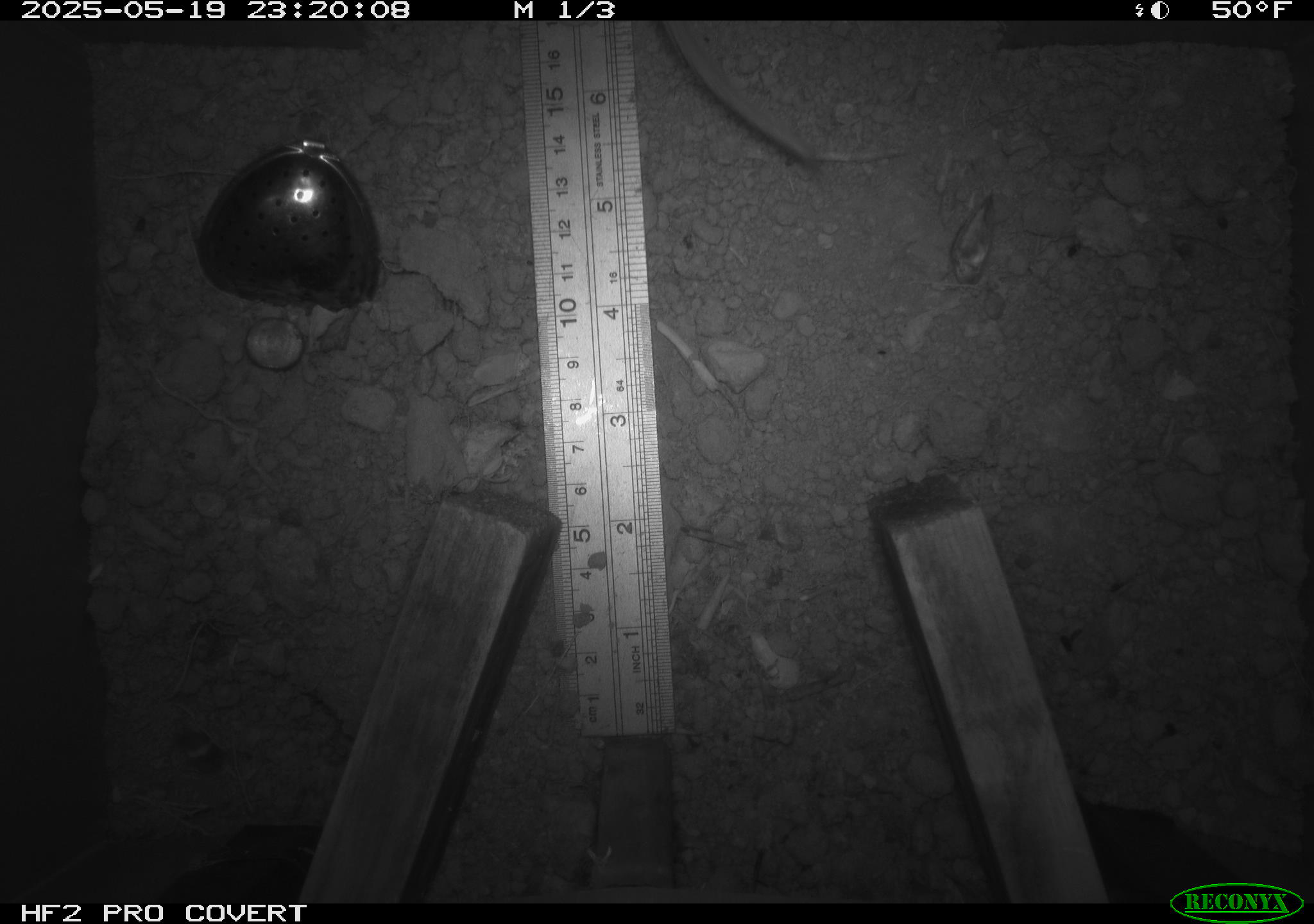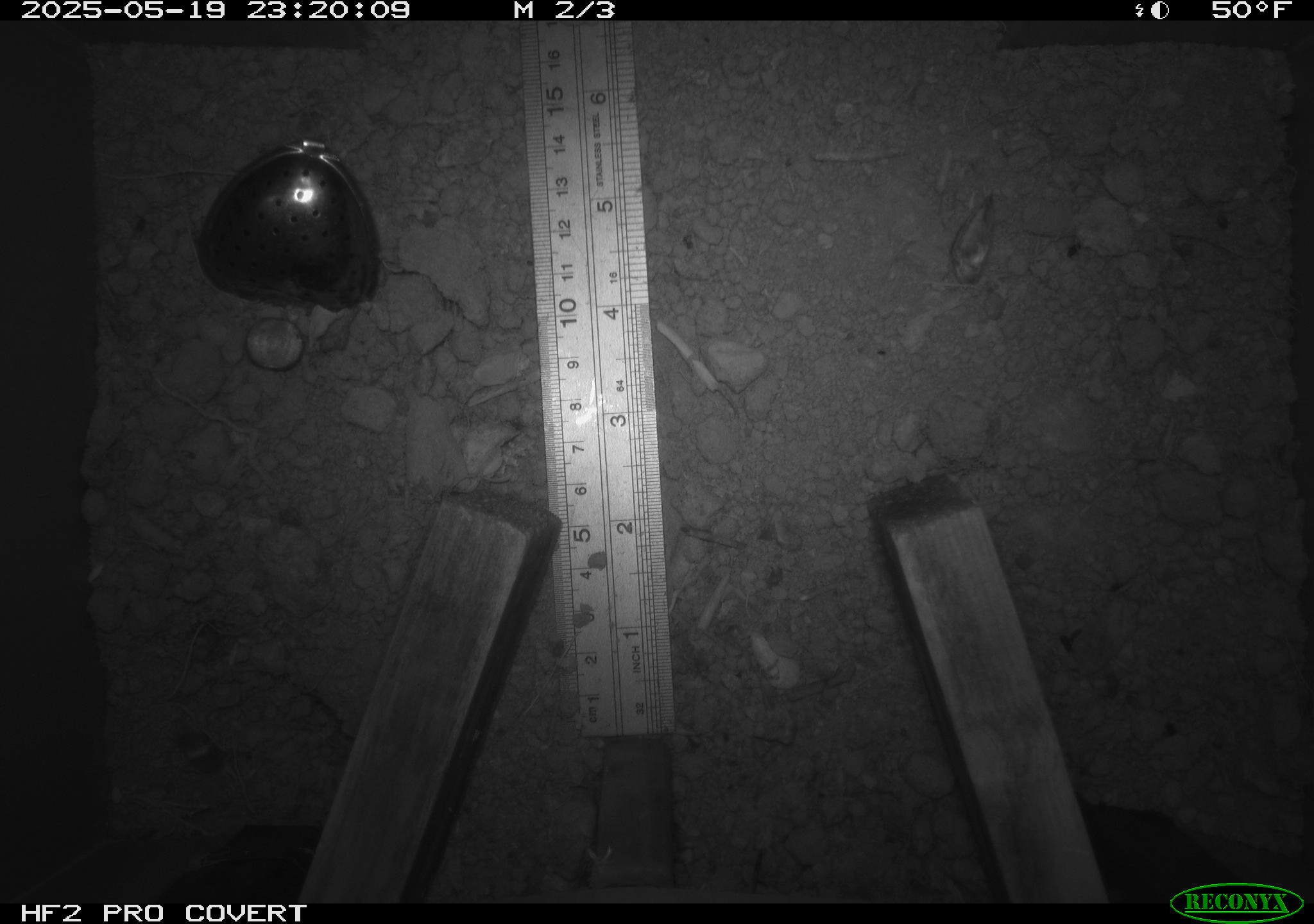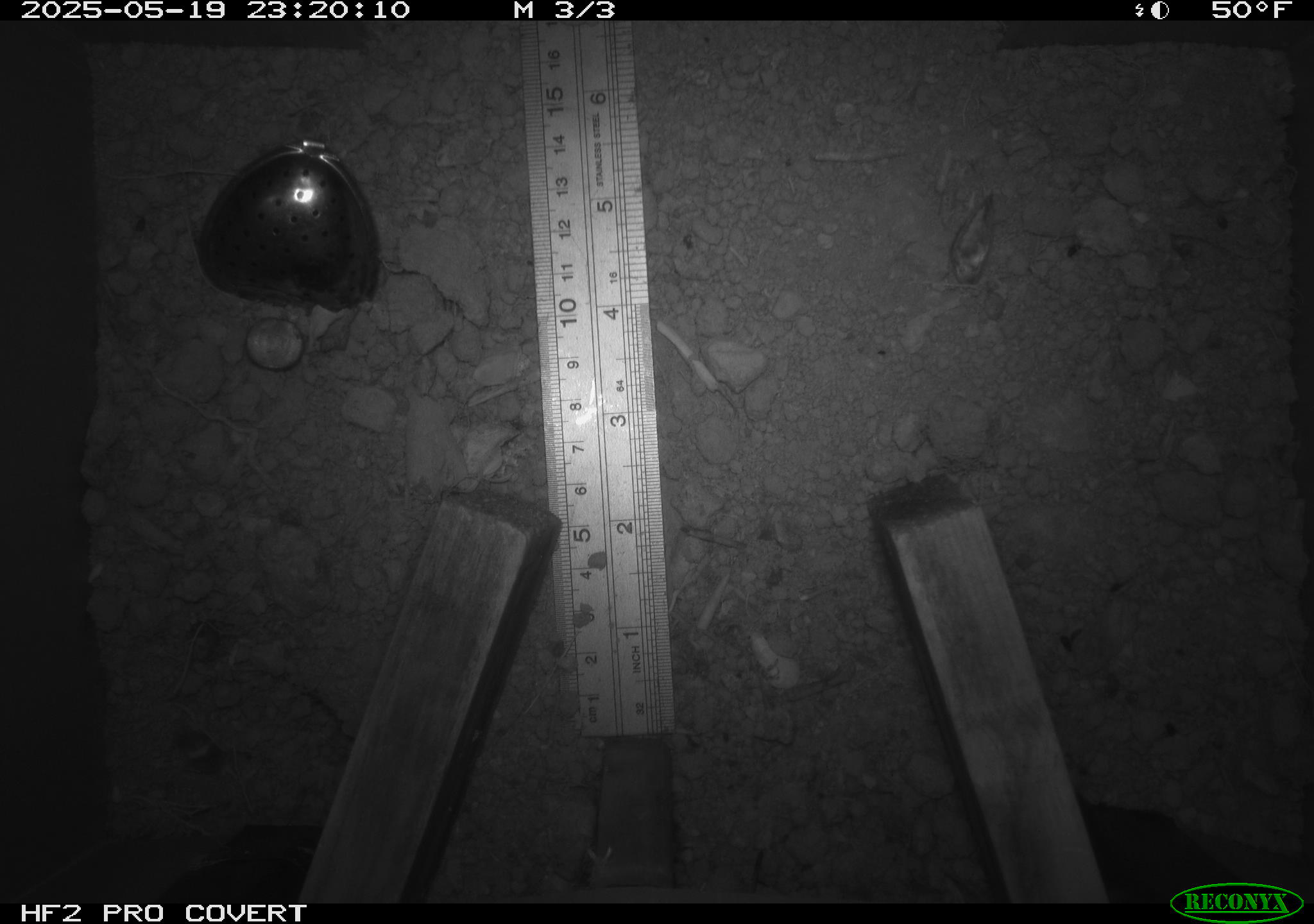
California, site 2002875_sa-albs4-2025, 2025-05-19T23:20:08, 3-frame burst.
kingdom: Animalia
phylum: Chordata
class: Mammalia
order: Rodentia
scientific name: Rodentia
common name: mouse species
Mouse species (Rodentia).